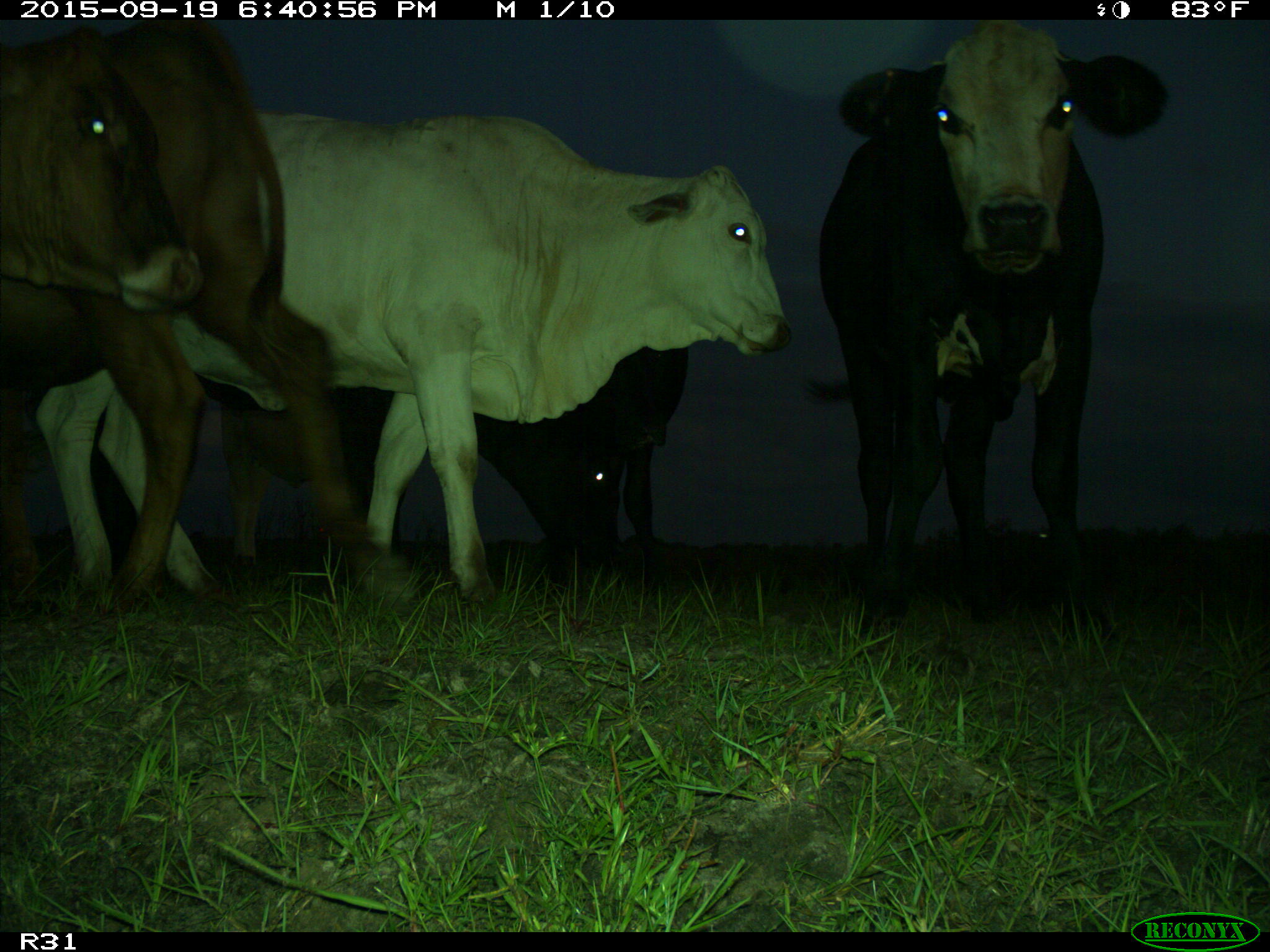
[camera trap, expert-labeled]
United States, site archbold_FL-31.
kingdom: Animalia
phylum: Chordata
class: Mammalia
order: Artiodactyla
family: Bovidae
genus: Bos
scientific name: Bos taurus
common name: domestic cow